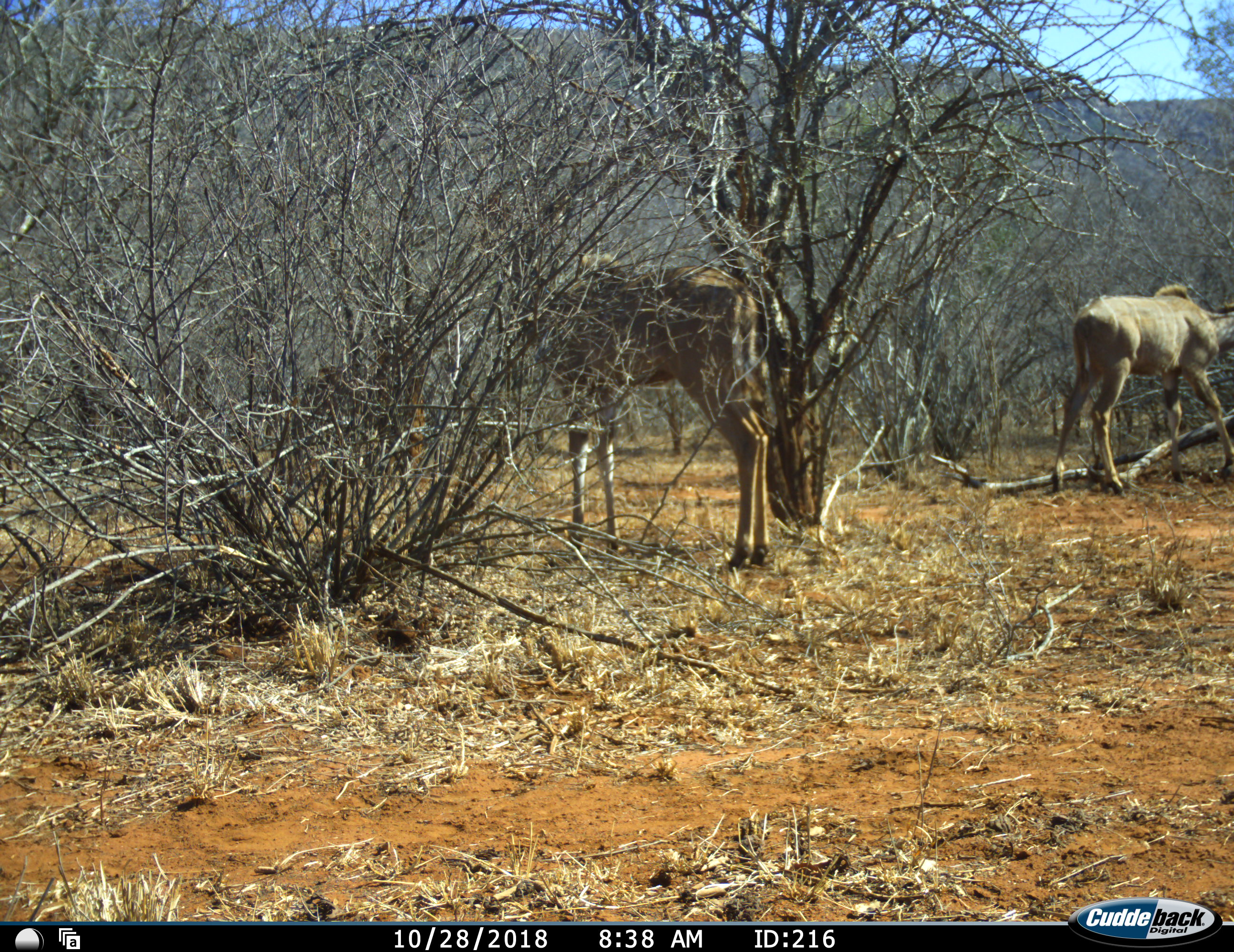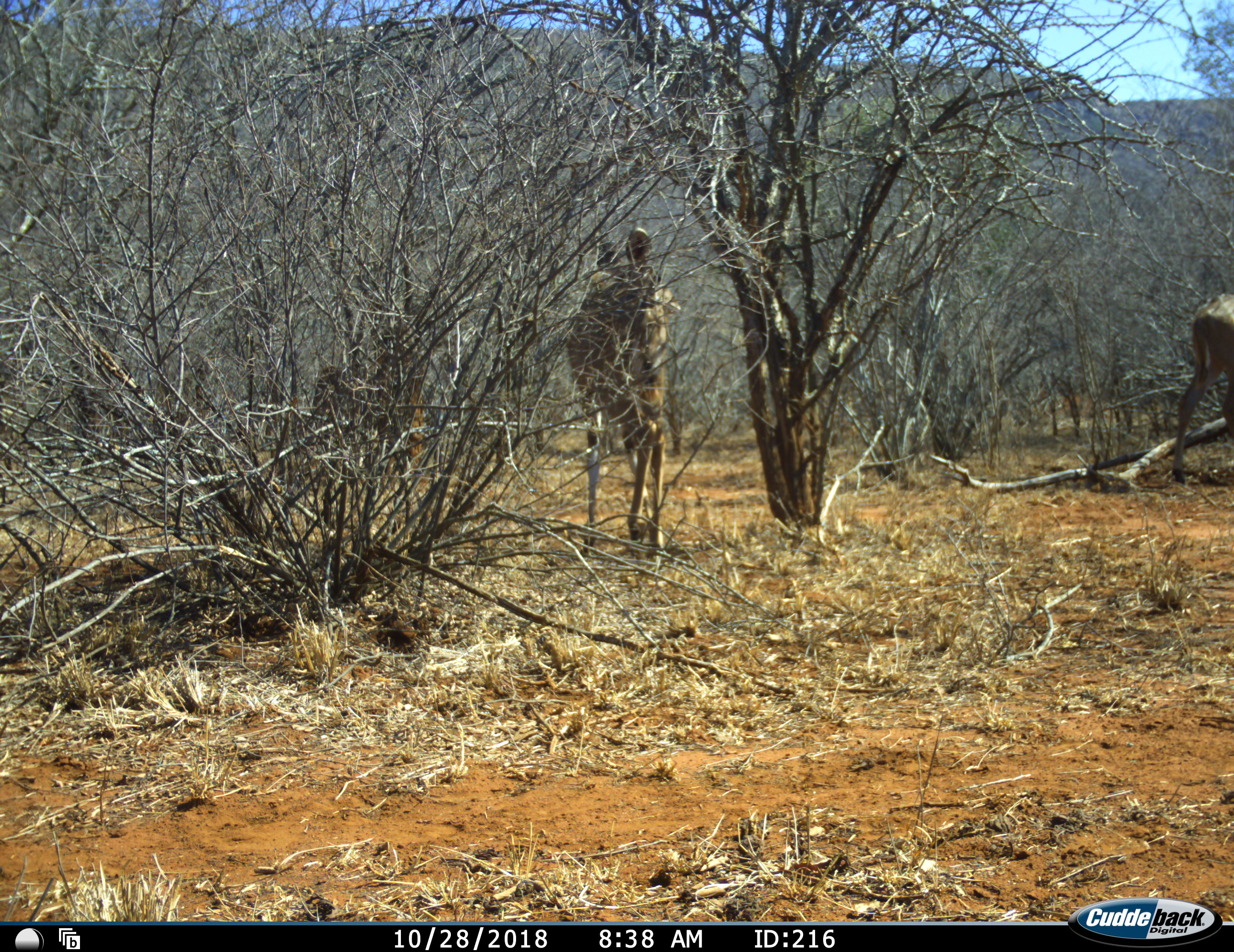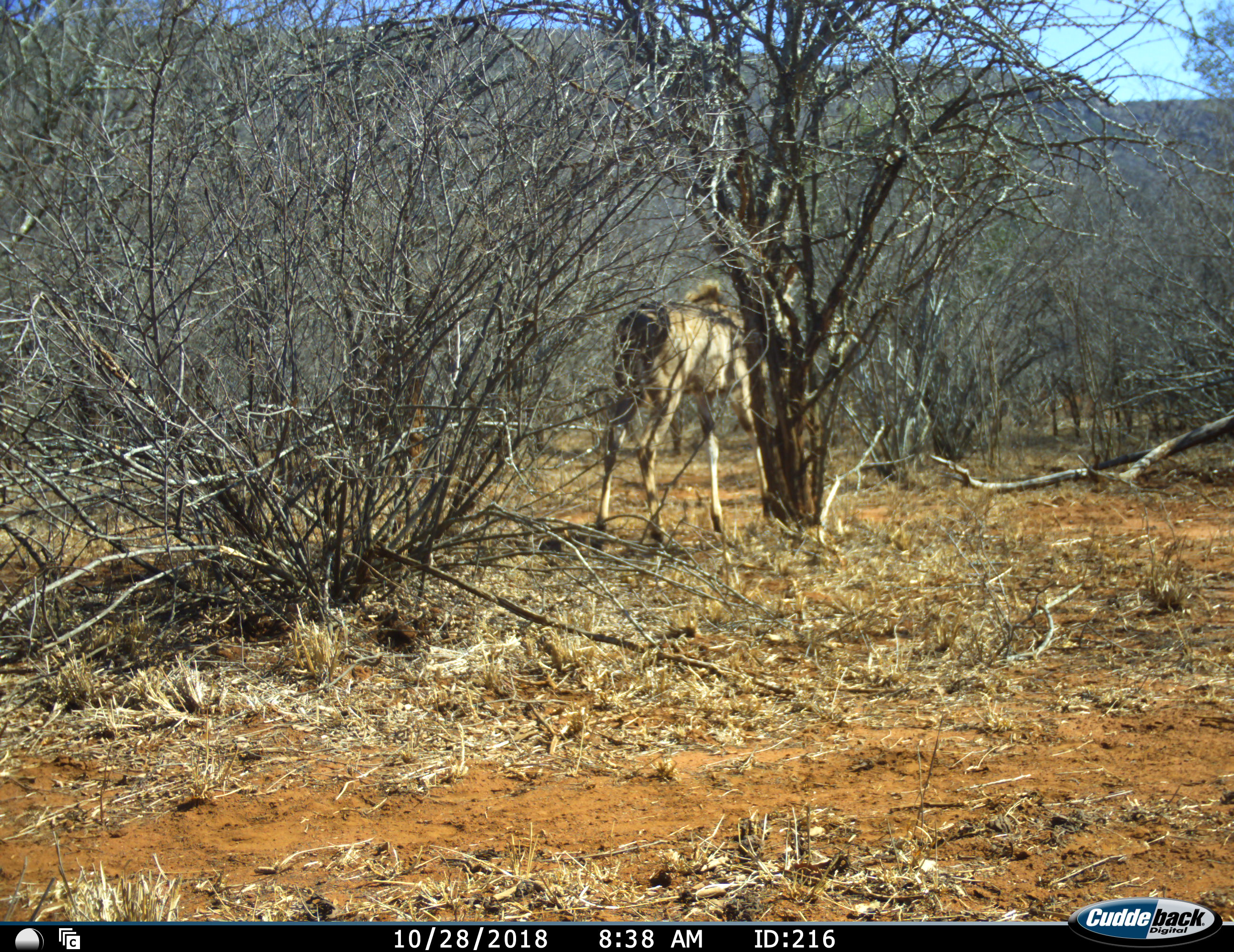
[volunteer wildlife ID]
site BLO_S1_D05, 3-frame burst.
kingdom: Animalia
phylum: Chordata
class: Mammalia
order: Artiodactyla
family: Bovidae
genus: Tragelaphus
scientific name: Tragelaphus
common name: kudu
Kudu (Tragelaphus), count 2. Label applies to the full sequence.